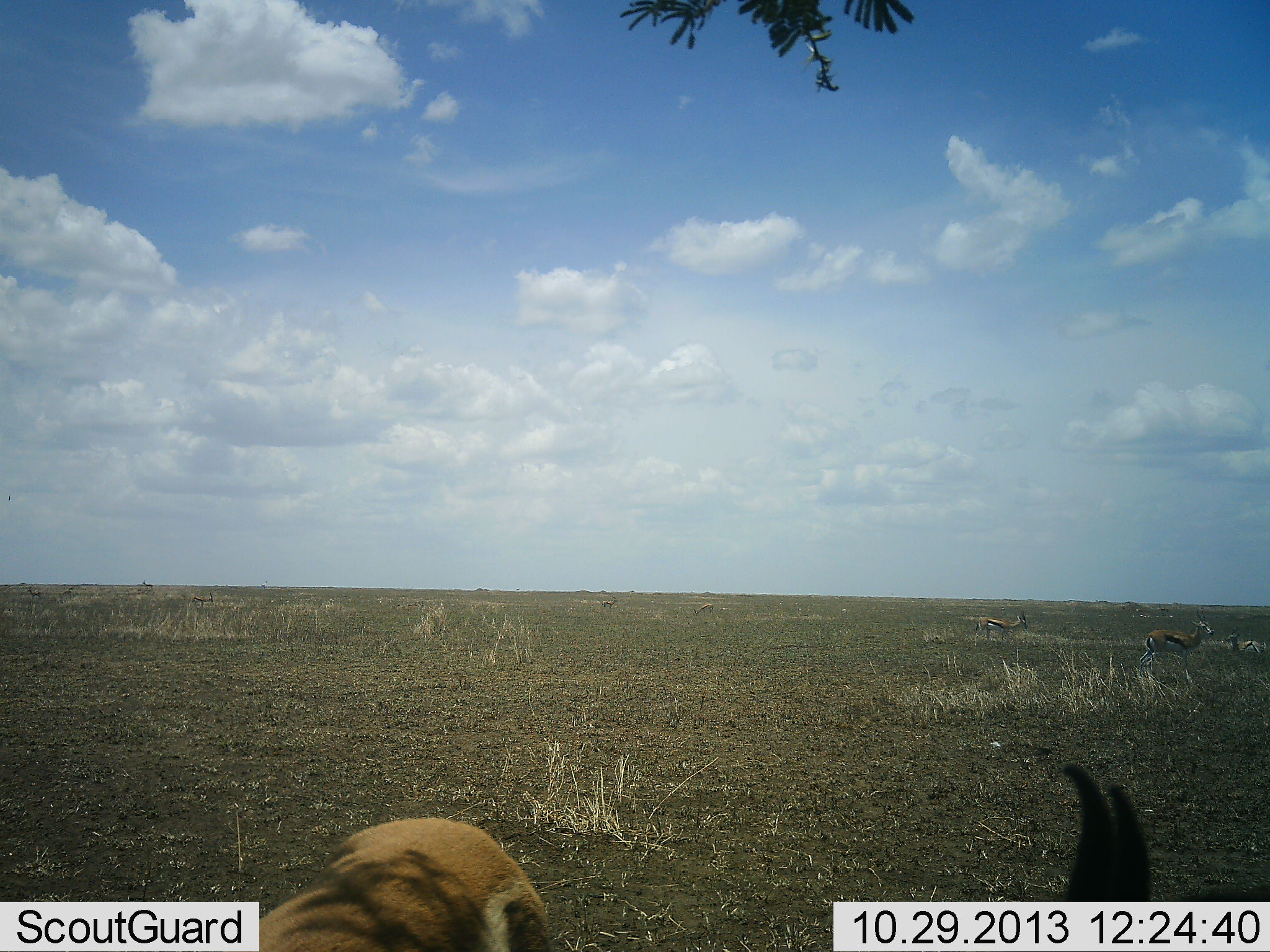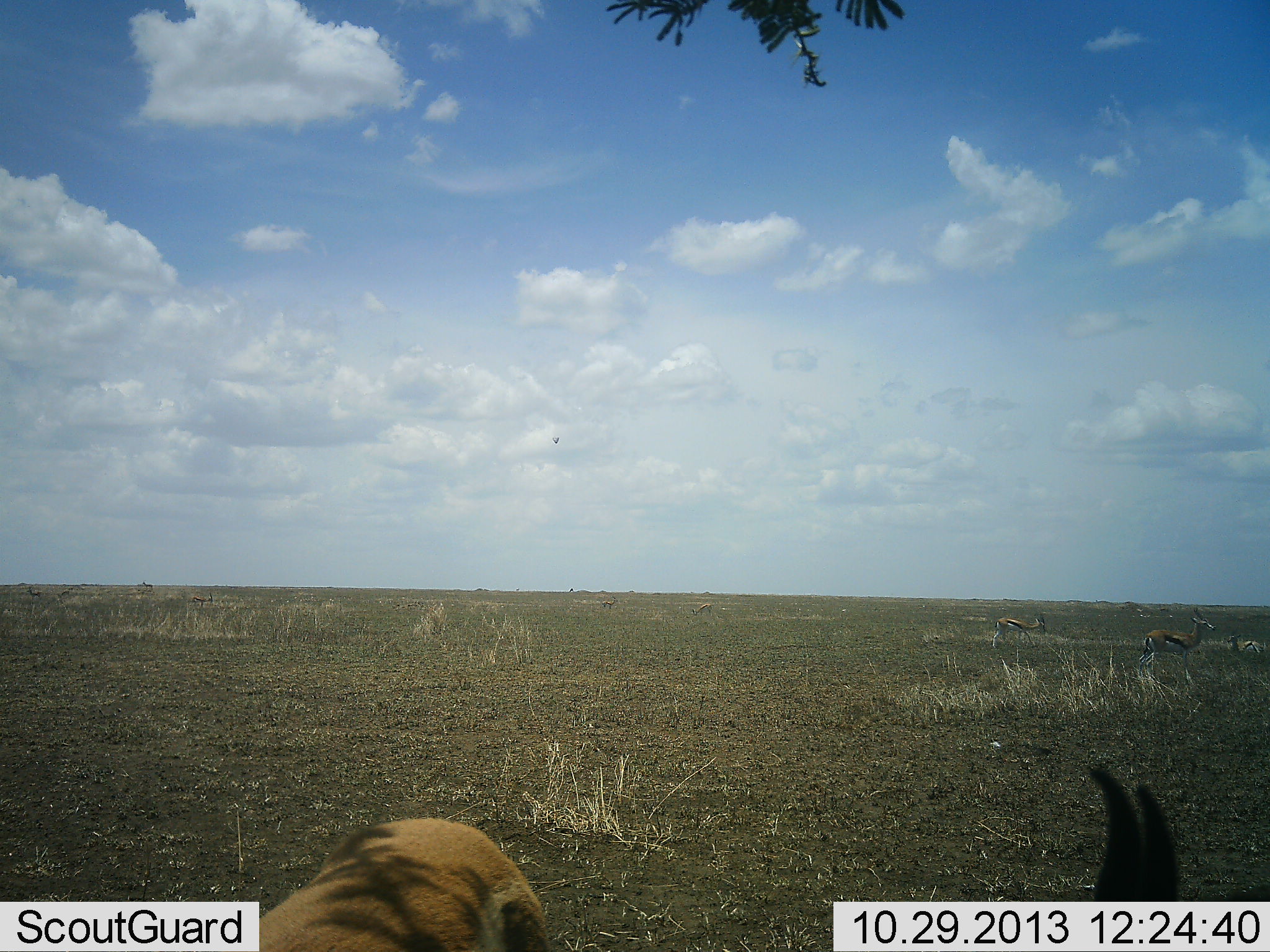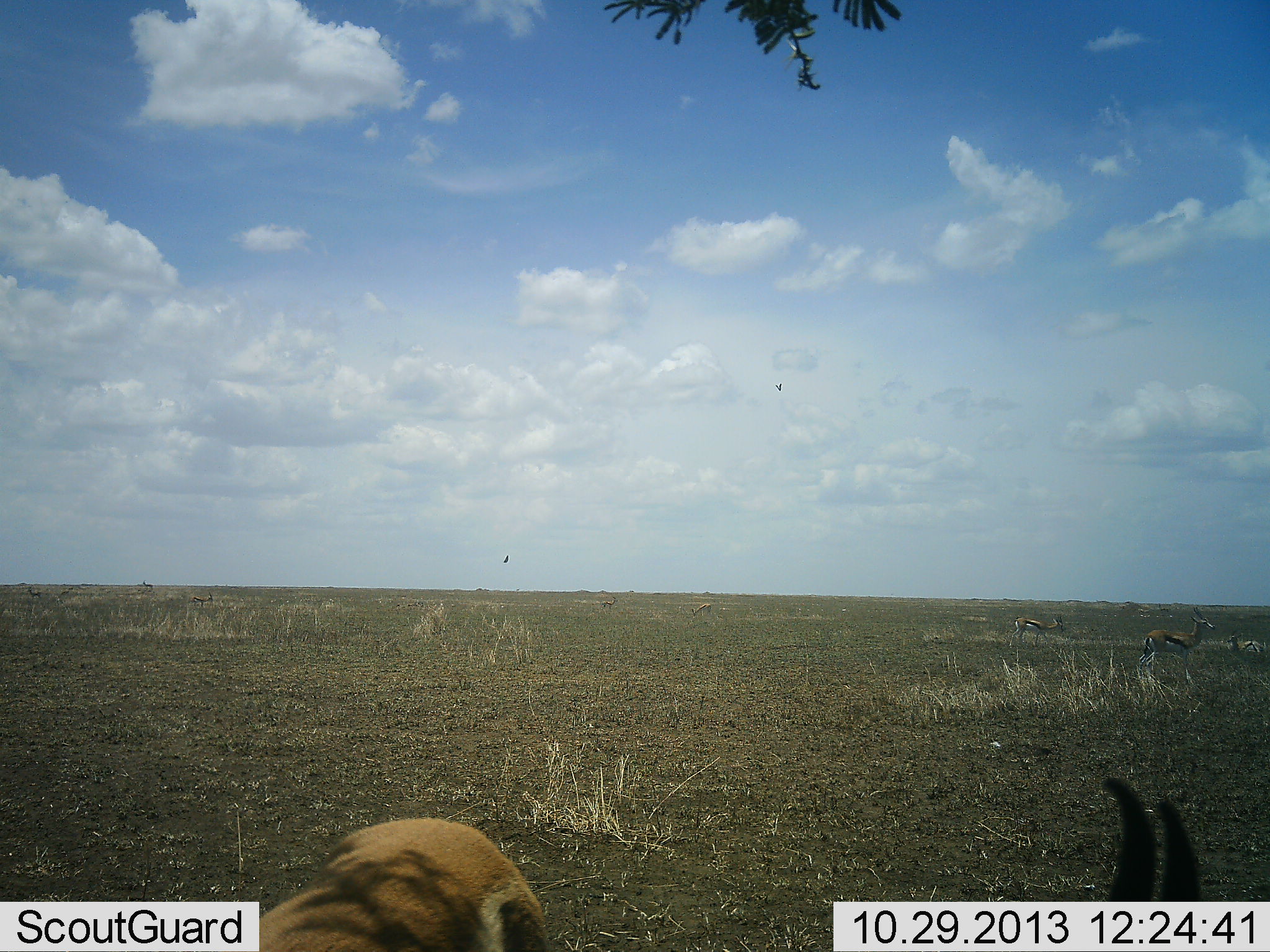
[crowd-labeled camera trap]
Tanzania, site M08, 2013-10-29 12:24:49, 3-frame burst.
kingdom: Animalia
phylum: Chordata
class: Mammalia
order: Artiodactyla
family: Bovidae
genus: Eudorcas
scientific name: Eudorcas thomsonii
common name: thomson's gazelle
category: gazellethomsons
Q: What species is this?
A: Gazellethomsons (thomson's gazelle) (Eudorcas thomsonii).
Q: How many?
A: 4.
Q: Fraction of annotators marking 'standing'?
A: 92%.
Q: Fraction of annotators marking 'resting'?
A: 8%.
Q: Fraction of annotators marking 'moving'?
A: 8%.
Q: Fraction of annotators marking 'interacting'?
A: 8%.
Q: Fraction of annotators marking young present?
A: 0%.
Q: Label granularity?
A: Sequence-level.